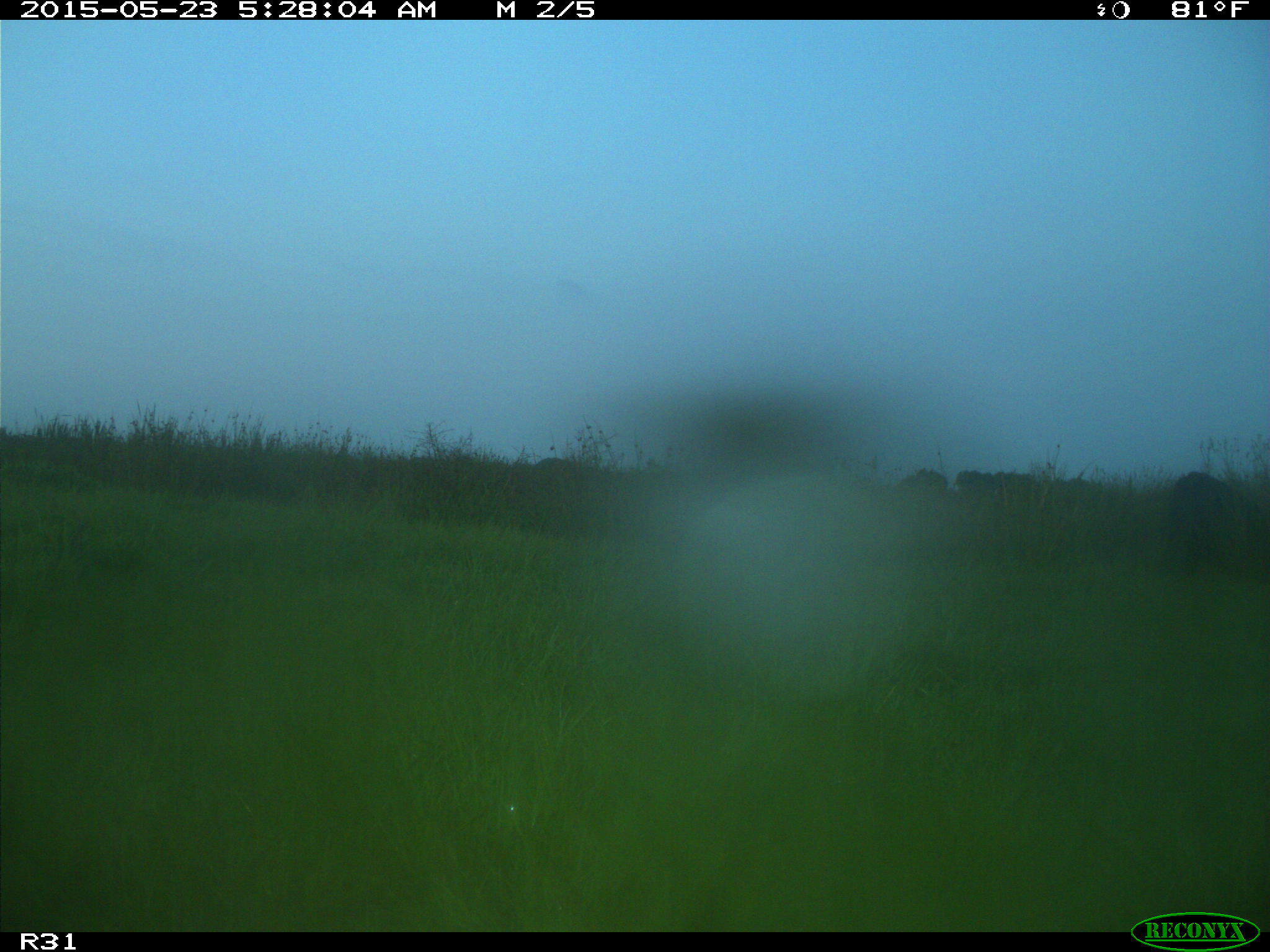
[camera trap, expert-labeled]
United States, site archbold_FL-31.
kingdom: Animalia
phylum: Chordata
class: Mammalia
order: Artiodactyla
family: Bovidae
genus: Bos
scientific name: Bos taurus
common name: domestic cow